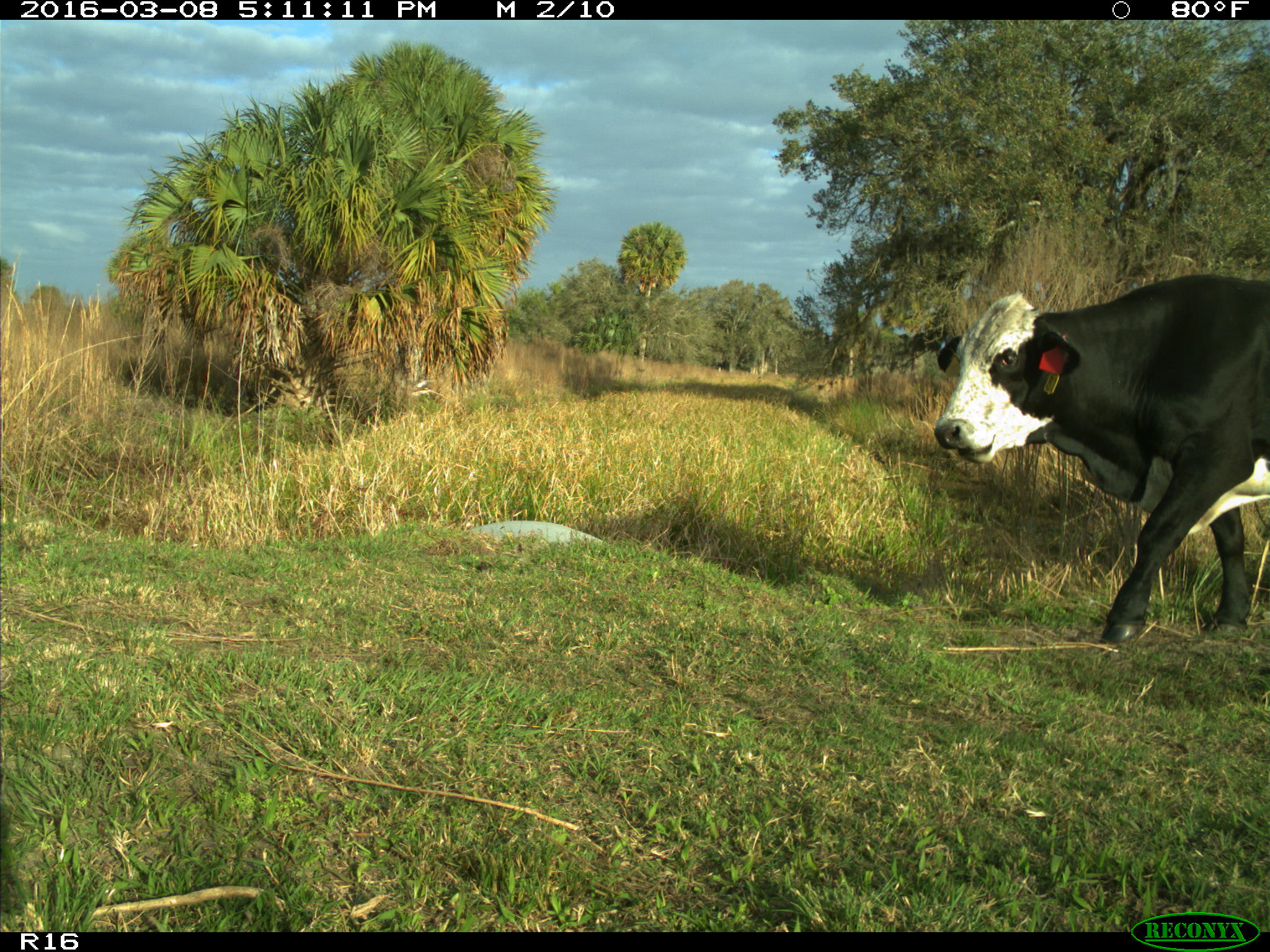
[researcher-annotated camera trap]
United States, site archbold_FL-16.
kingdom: Animalia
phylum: Chordata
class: Mammalia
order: Artiodactyla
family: Bovidae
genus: Bos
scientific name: Bos taurus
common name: domestic cow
Bos taurus (domestic cow).